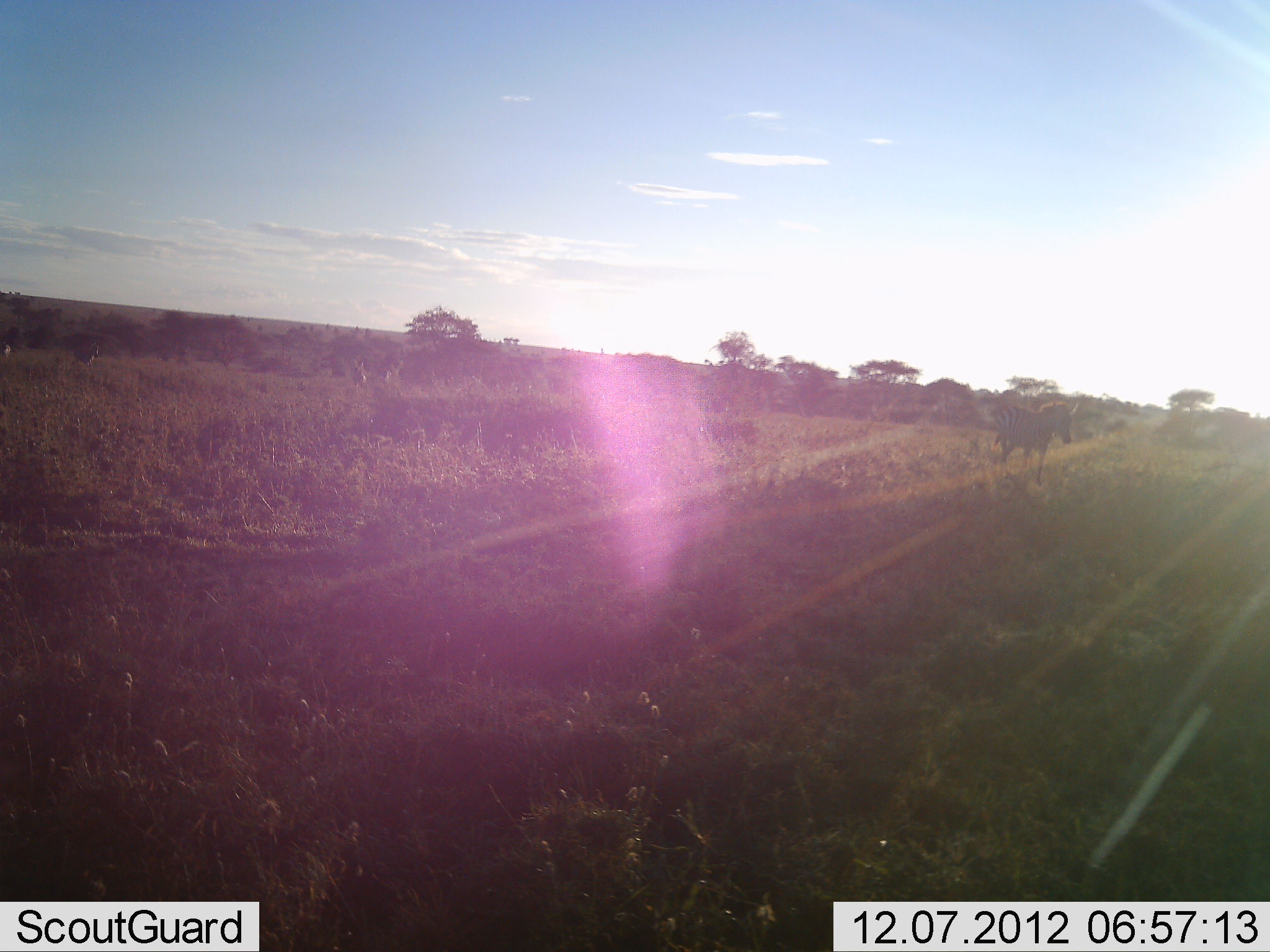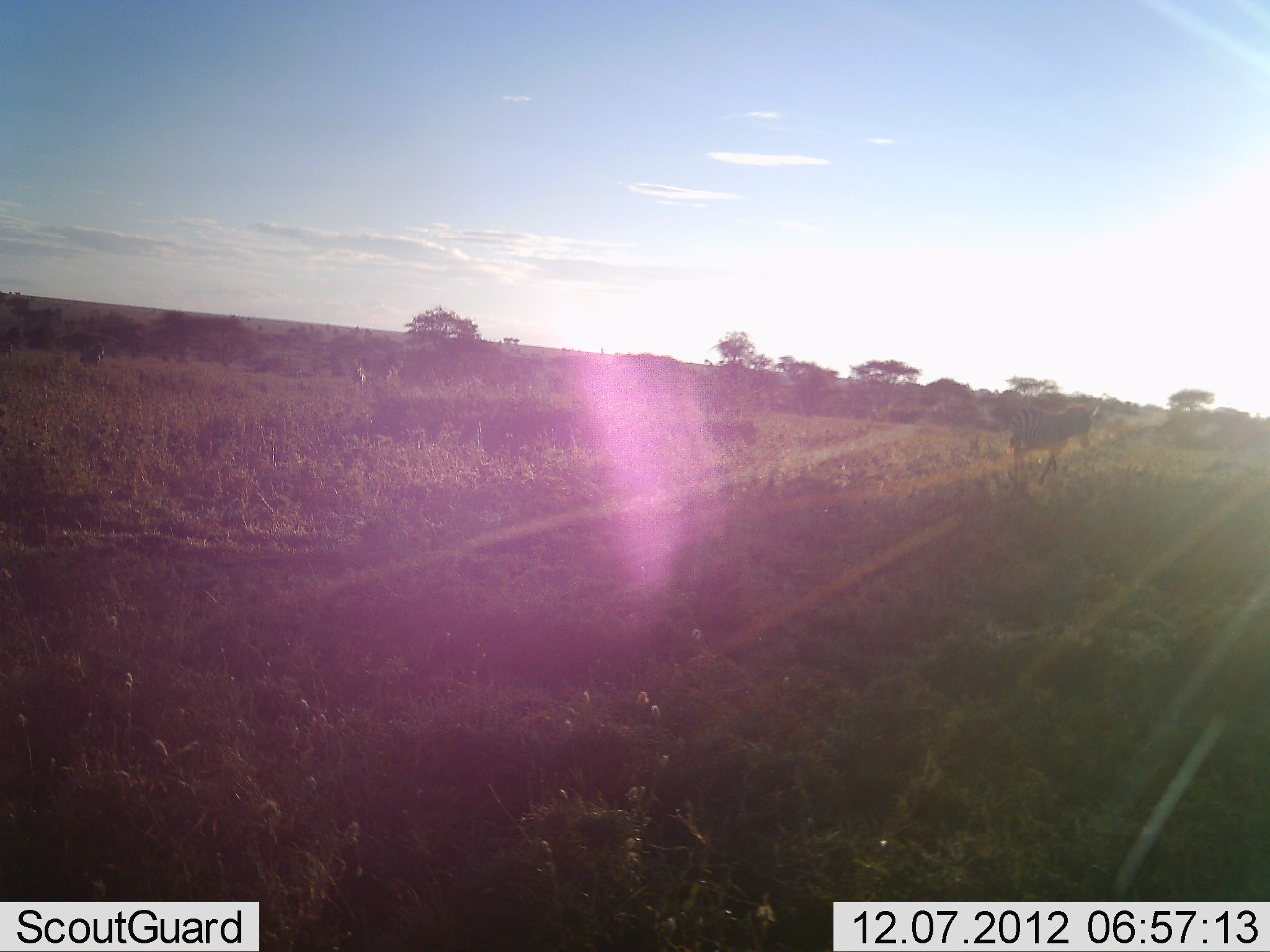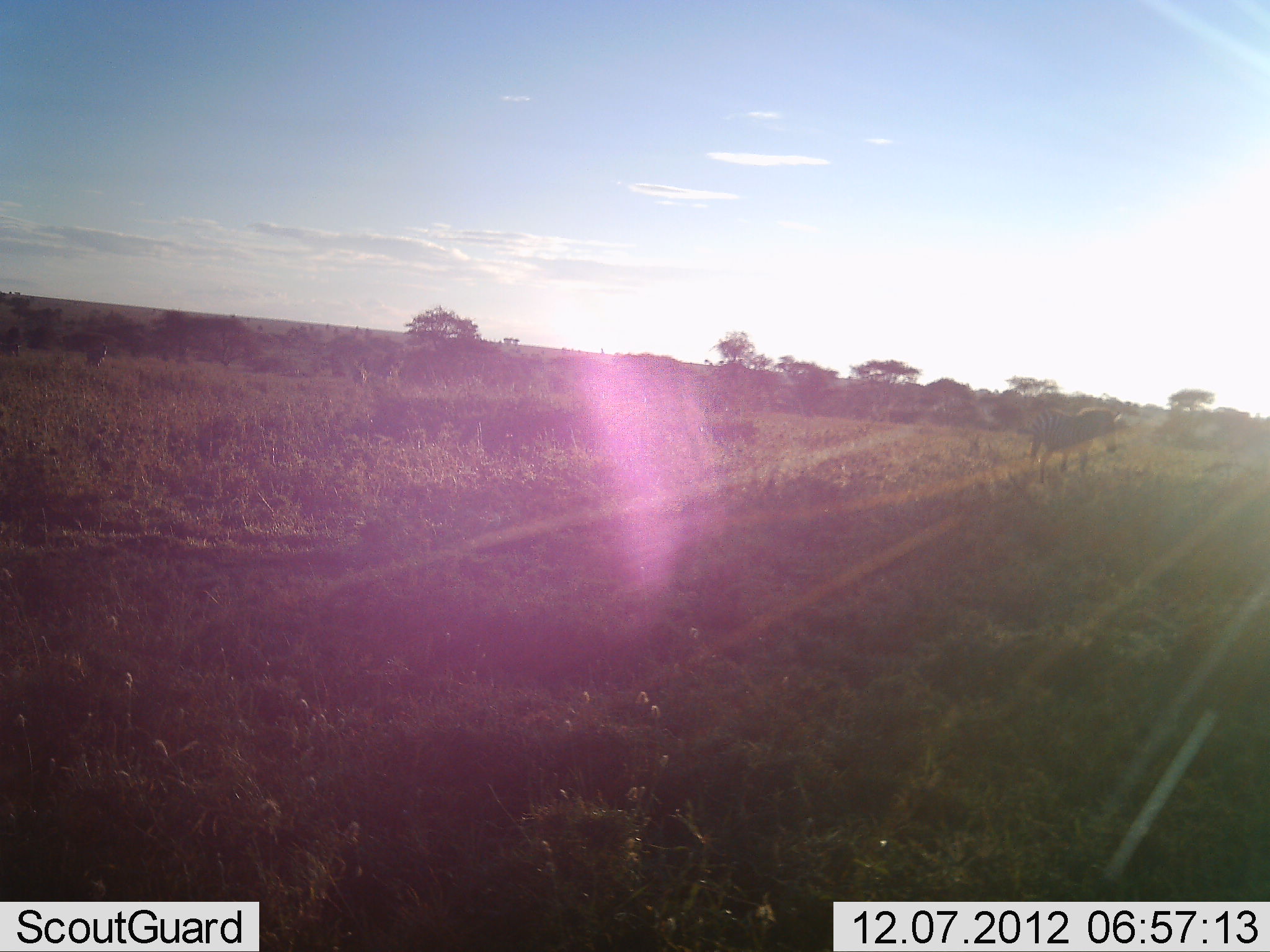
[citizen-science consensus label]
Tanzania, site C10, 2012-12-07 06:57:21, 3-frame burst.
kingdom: Animalia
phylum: Chordata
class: Mammalia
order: Perissodactyla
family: Equidae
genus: Equus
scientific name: Equus quagga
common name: plains zebra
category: zebra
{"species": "zebra (plains zebra) (Equus quagga)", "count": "4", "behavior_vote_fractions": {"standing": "20%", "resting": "0%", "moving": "90%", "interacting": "0%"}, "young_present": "0%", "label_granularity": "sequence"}